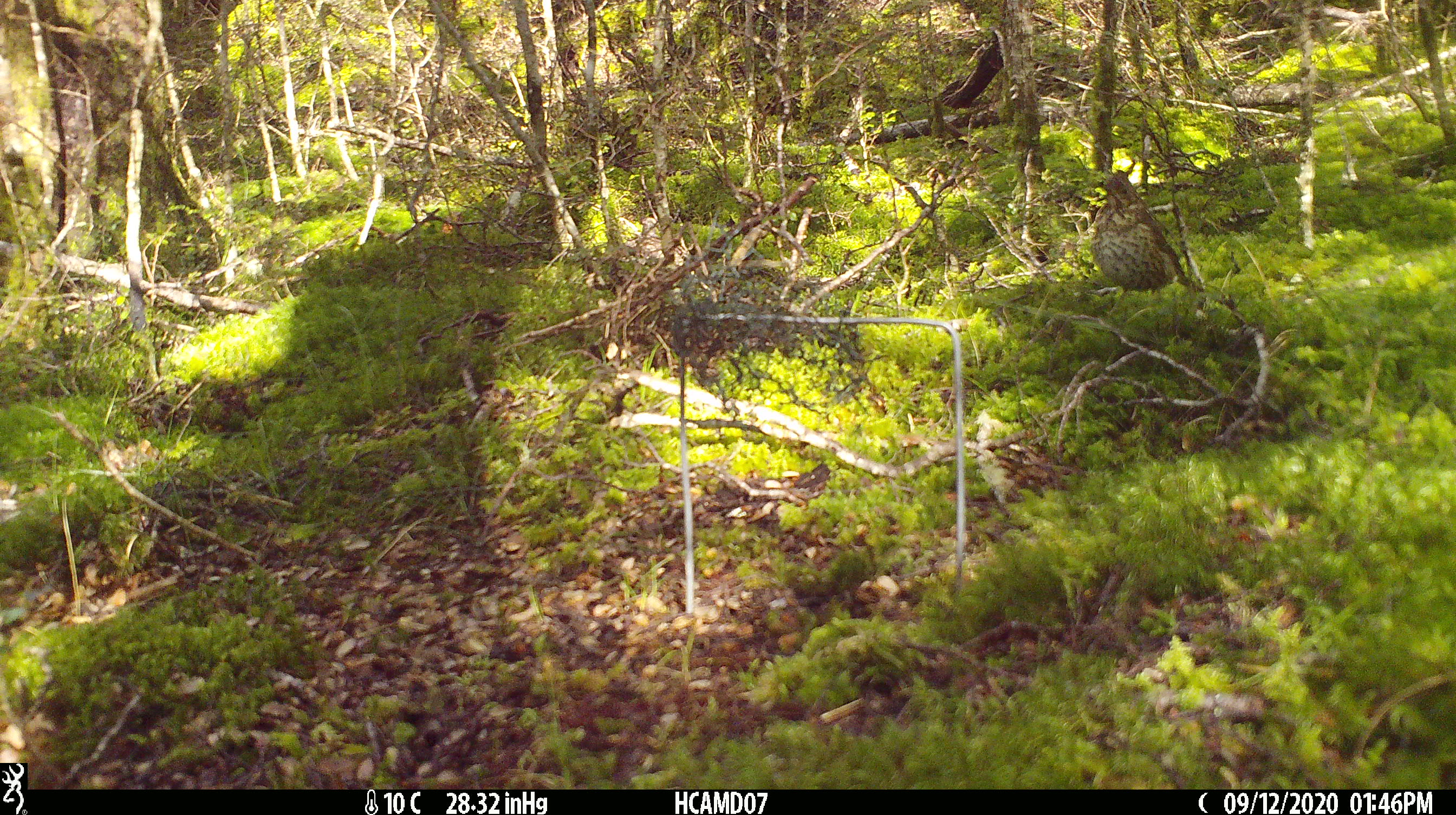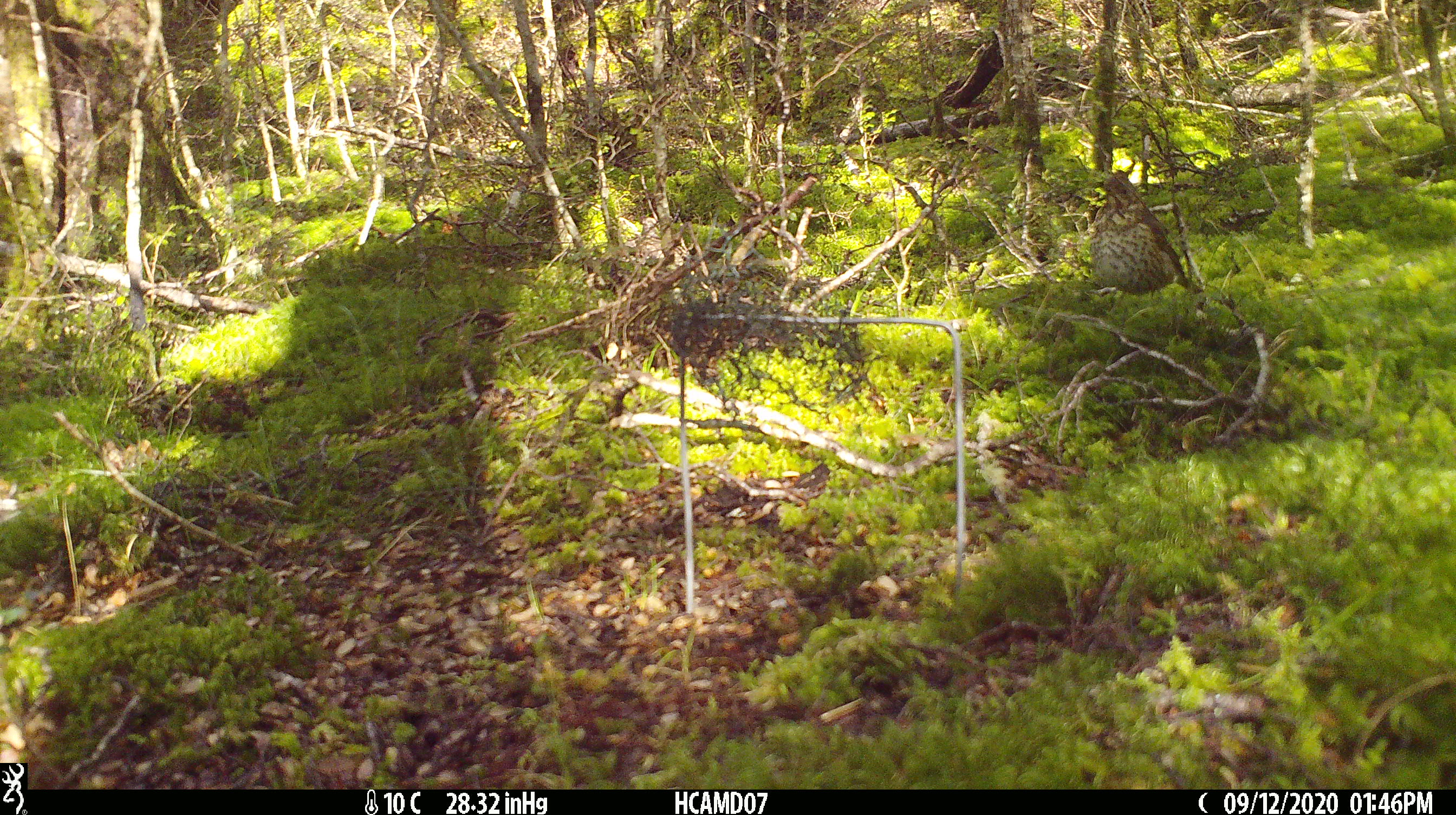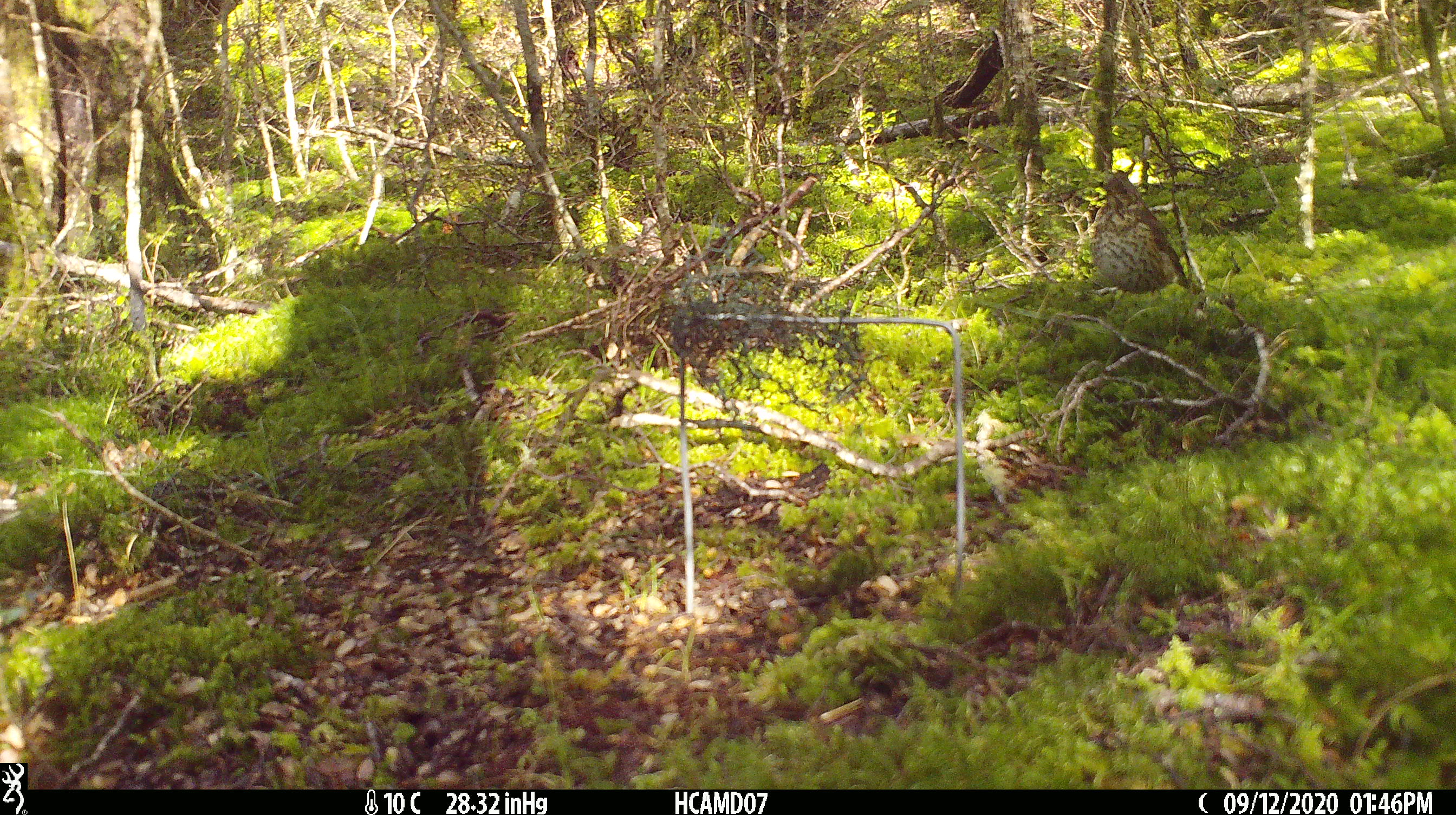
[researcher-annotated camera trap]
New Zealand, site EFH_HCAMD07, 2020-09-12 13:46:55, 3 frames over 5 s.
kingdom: Animalia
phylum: Chordata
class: Aves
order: Passeriformes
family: Turdidae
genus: Turdus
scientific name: Turdus philomelos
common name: song thrush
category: thrush